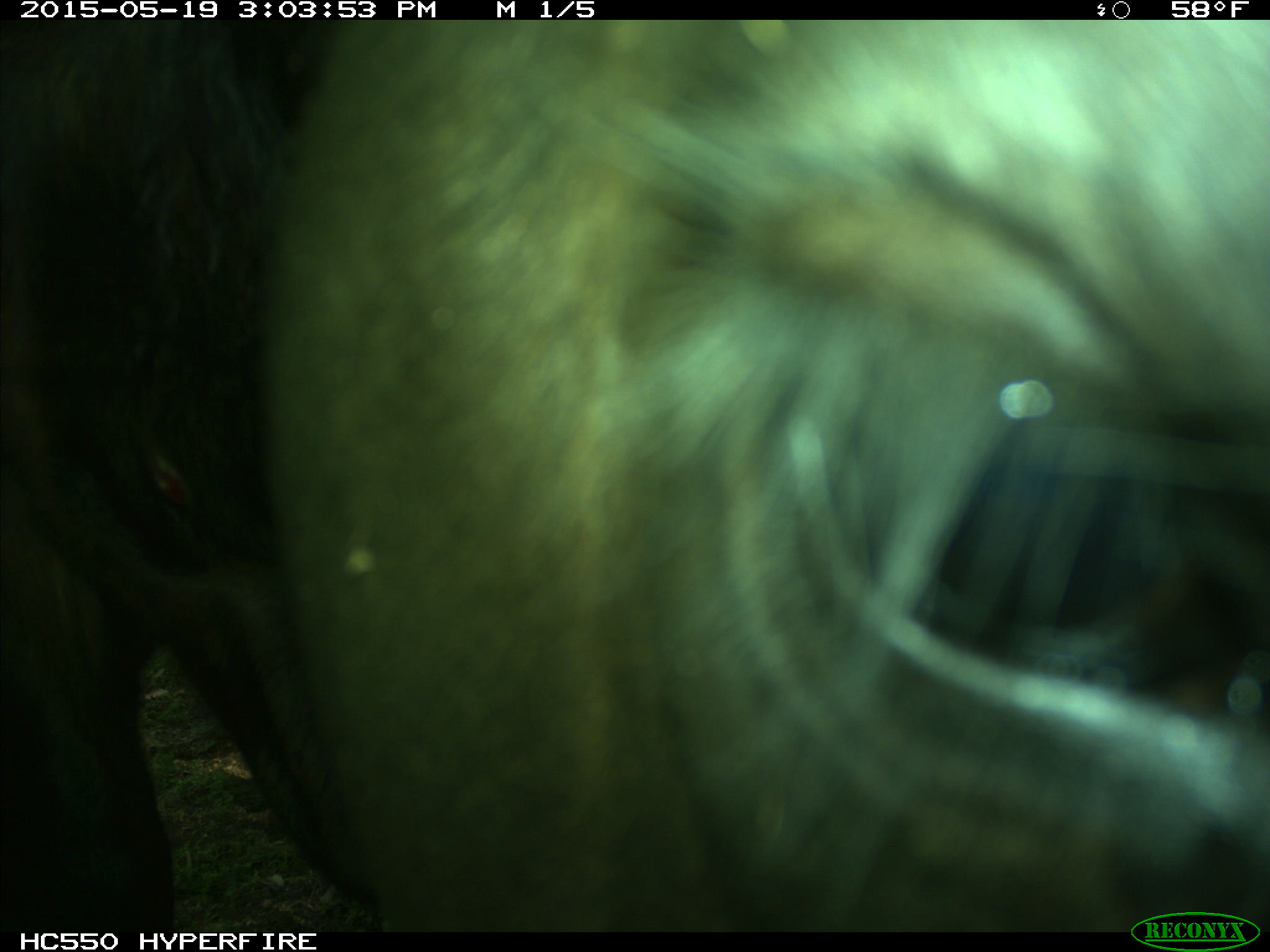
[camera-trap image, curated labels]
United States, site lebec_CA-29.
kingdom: Animalia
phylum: Chordata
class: Mammalia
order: Artiodactyla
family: Bovidae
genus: Bos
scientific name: Bos taurus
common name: domestic cow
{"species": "Bos taurus (domestic cow)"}